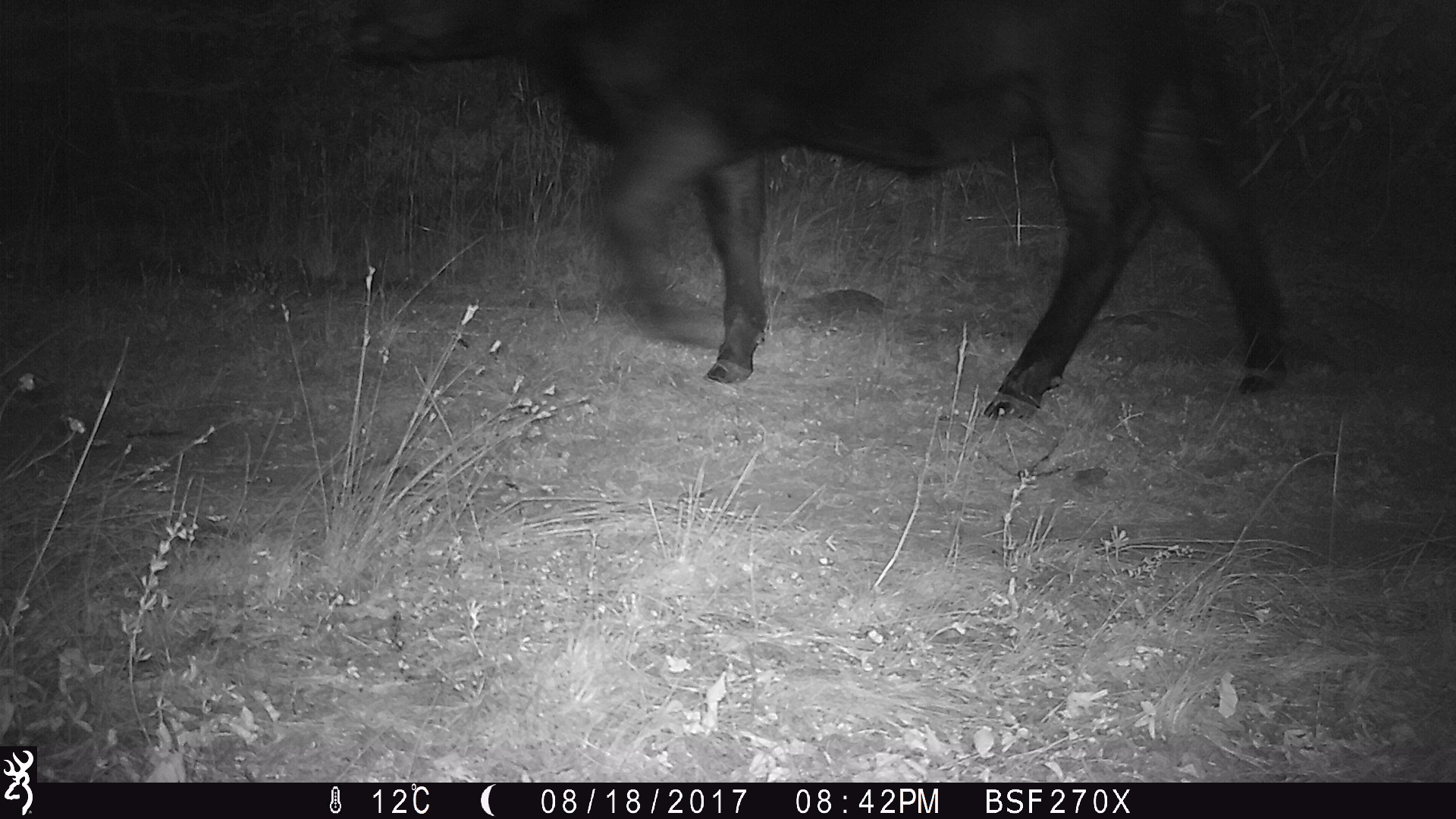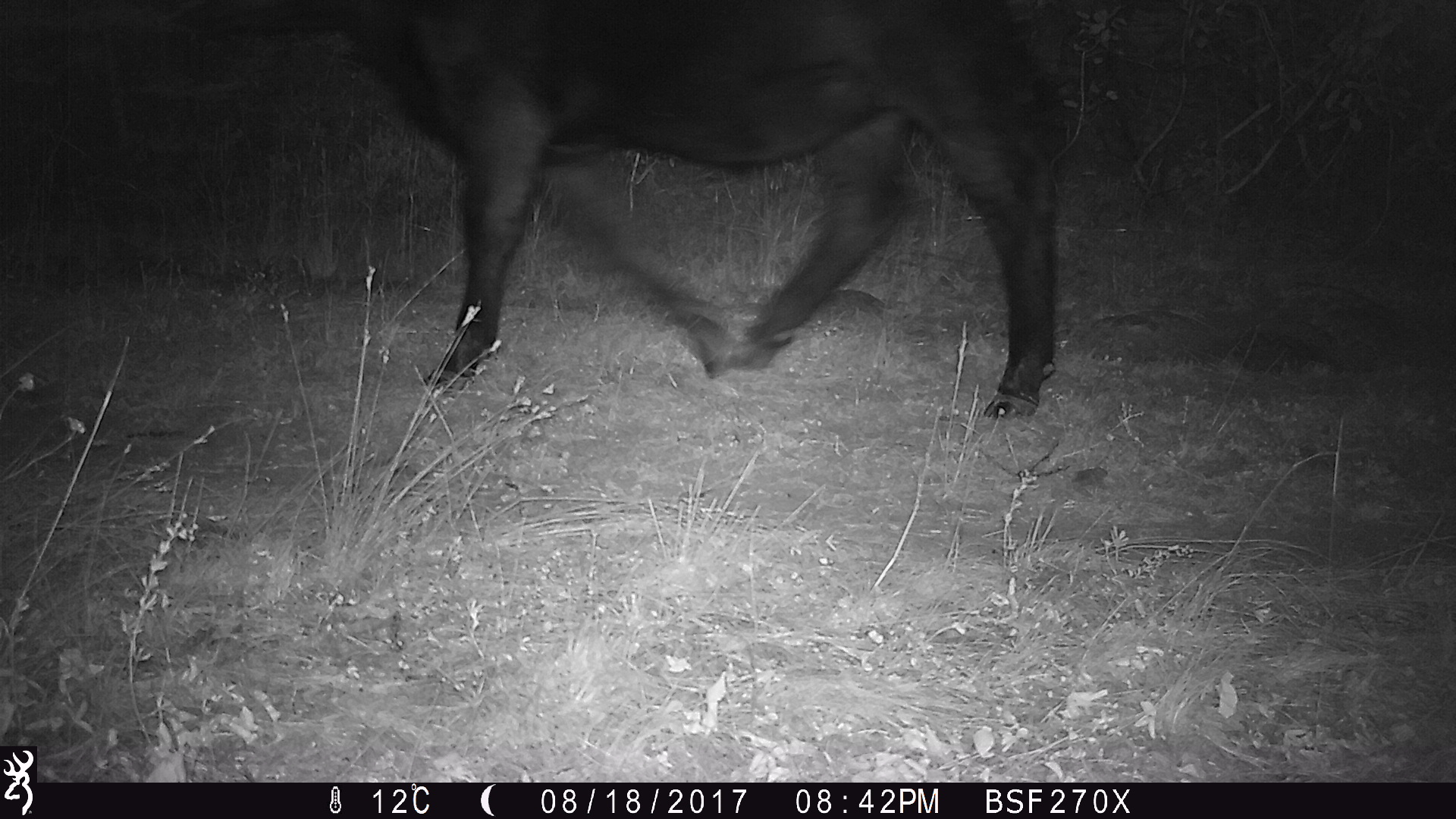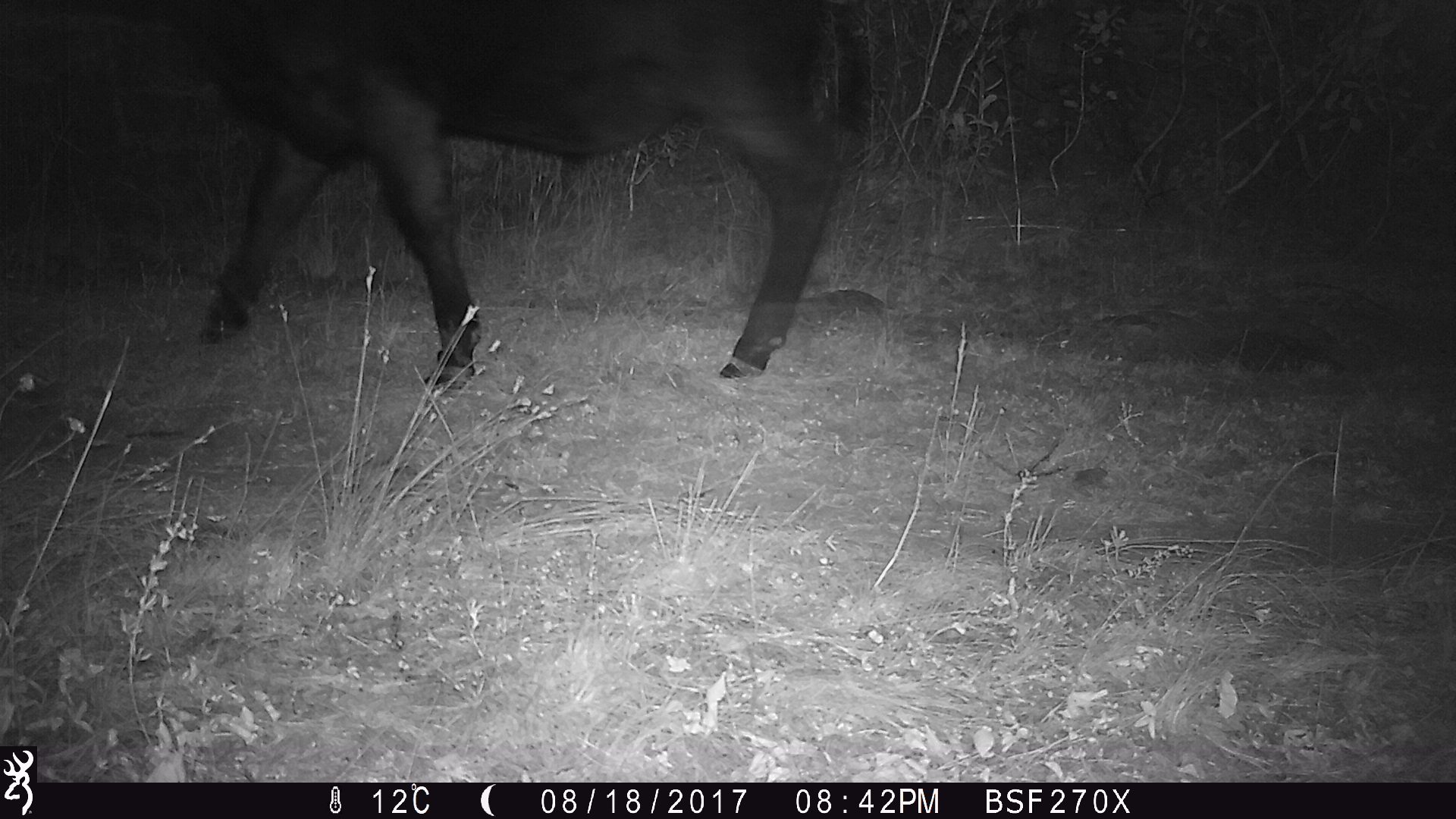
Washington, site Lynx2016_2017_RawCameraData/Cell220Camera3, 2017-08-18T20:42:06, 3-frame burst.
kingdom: Animalia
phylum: Chordata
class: Mammalia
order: Artiodactyla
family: Bovidae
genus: Bos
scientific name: Bos taurus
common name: domestic cattle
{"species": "domestic cattle (Bos taurus)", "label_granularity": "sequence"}